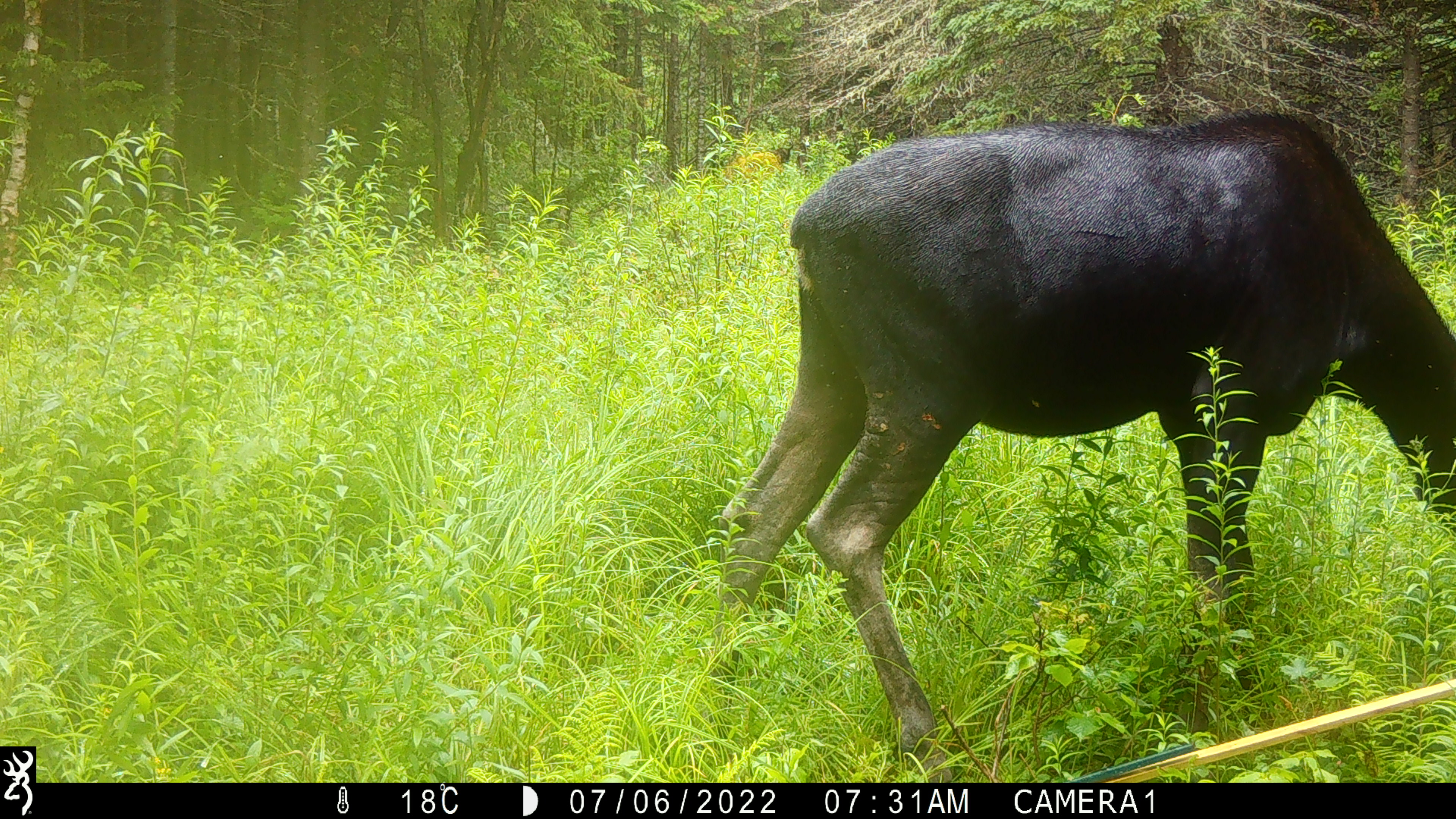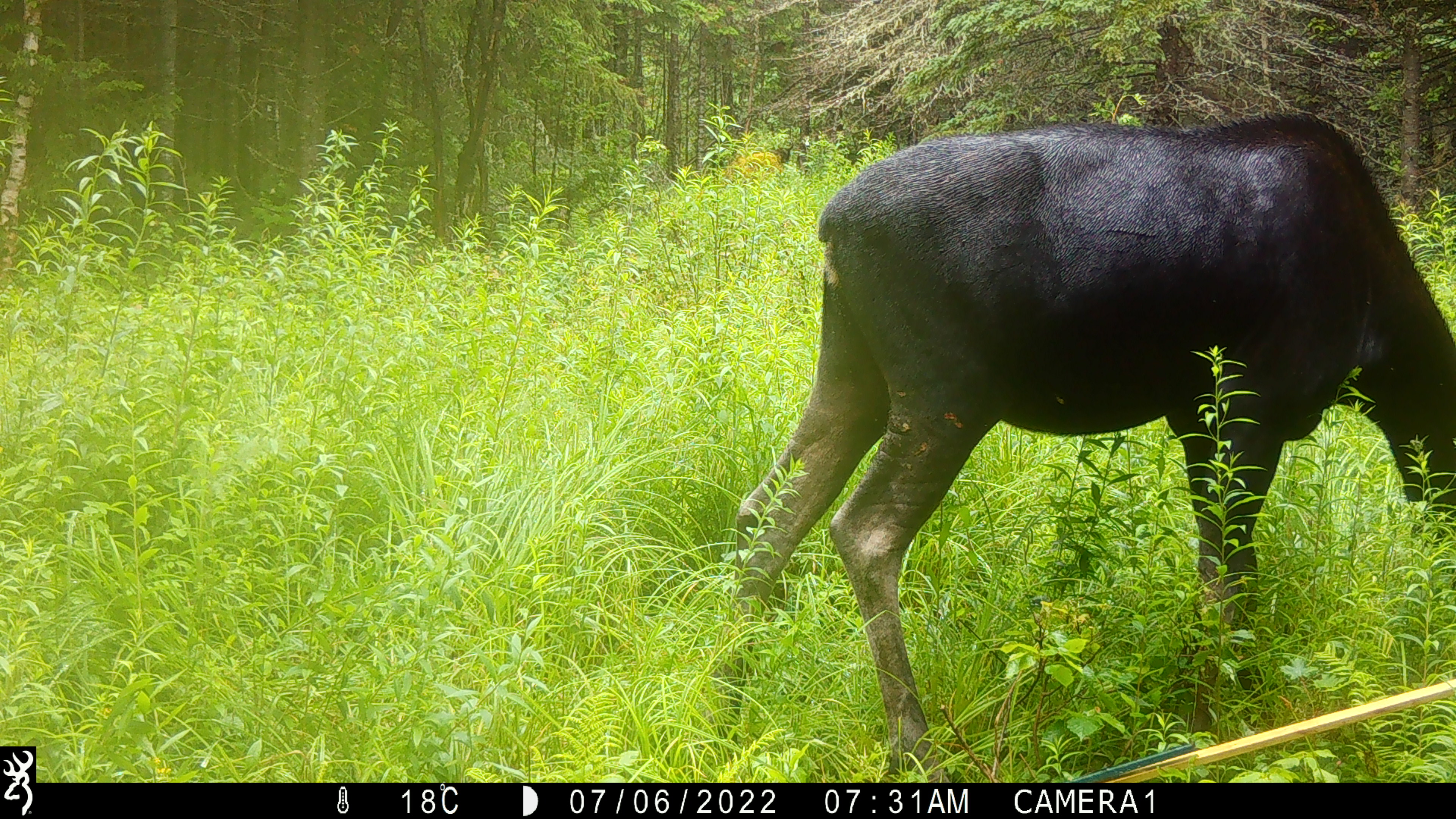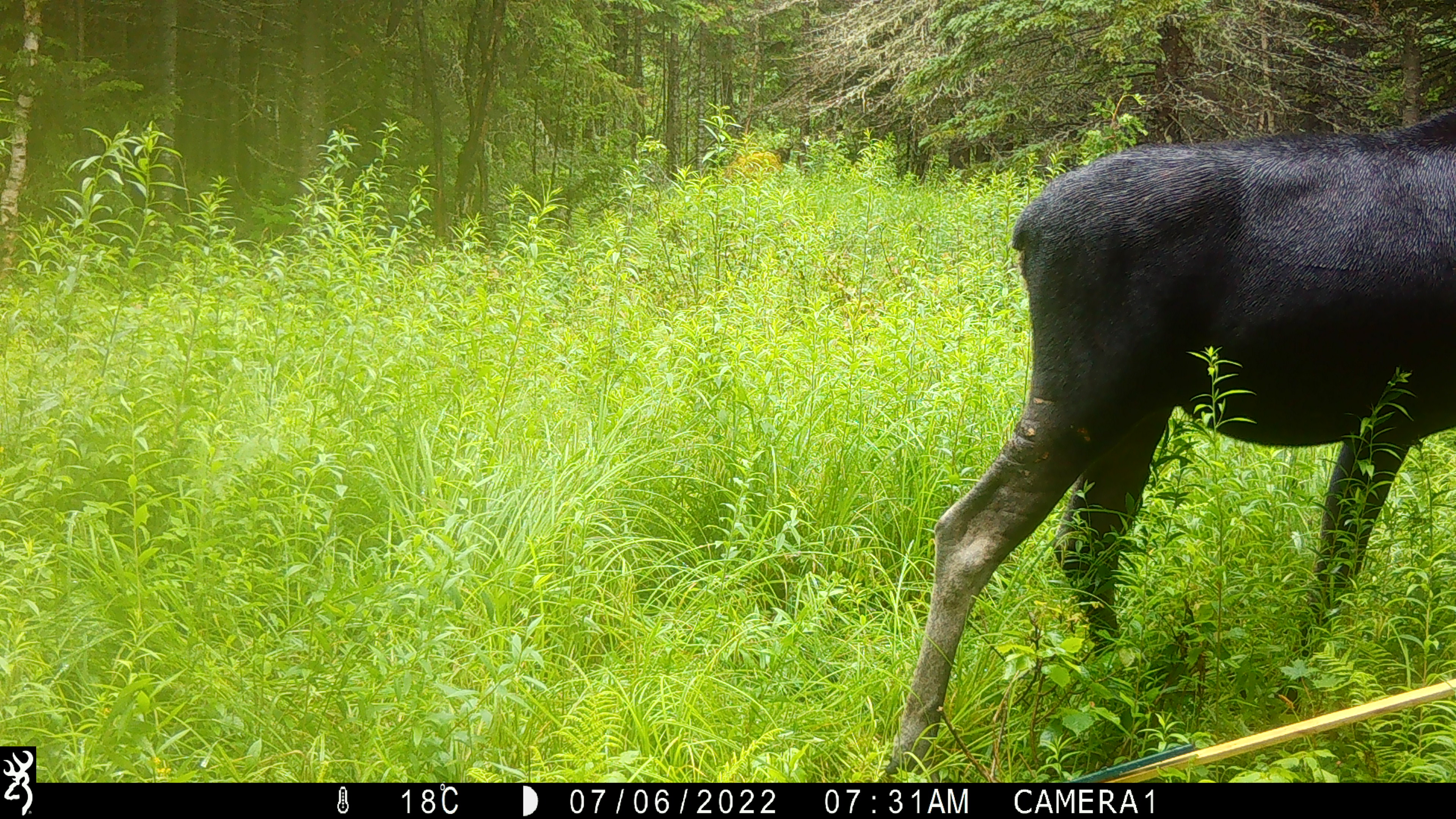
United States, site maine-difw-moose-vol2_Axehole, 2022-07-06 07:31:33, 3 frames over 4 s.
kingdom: Animalia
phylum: Chordata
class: Mammalia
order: Artiodactyla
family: Cervidae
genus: Alces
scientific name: Alces alces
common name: moose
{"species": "moose (Alces alces)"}